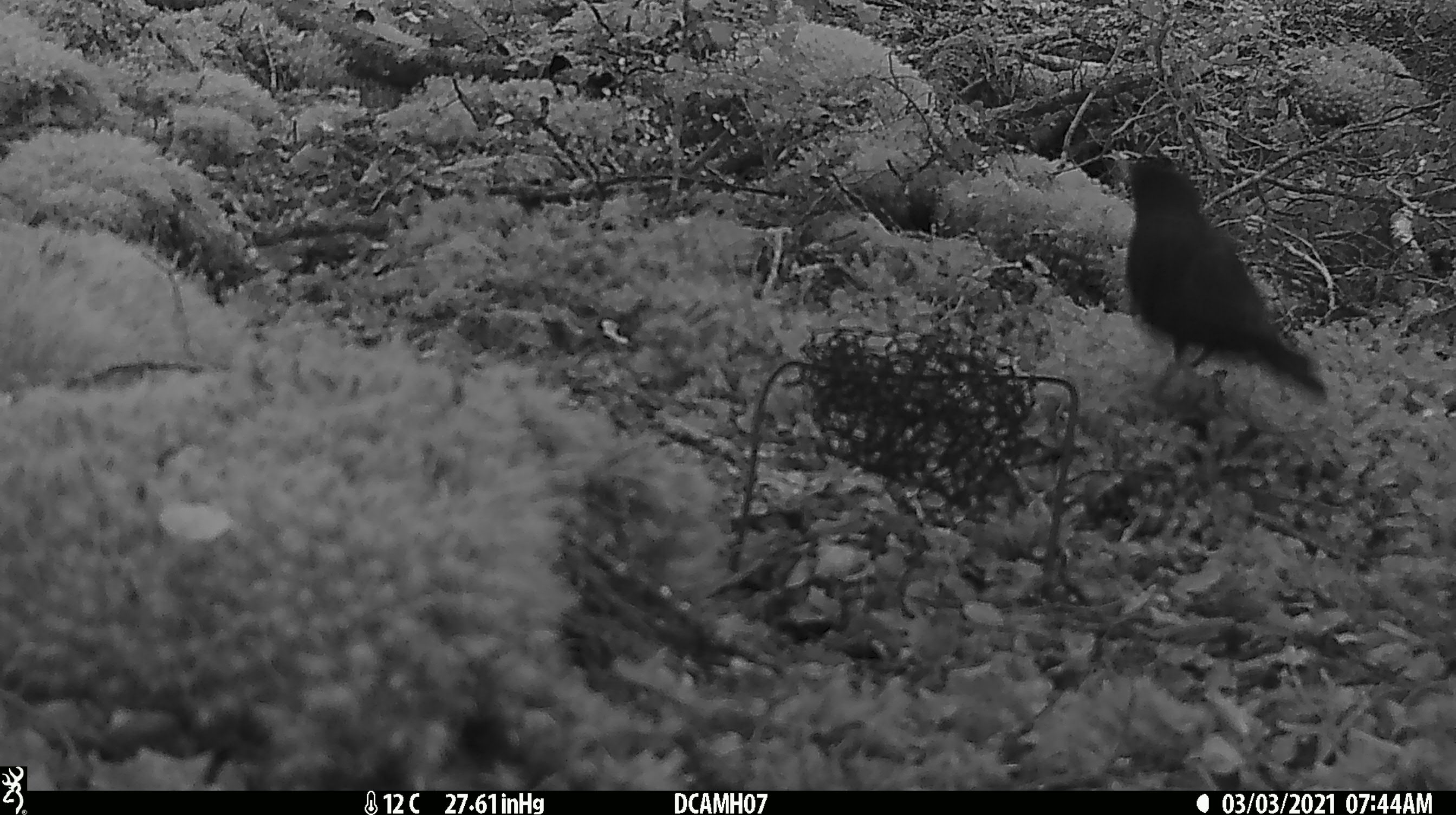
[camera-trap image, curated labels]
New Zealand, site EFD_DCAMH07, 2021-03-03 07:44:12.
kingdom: Animalia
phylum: Chordata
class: Aves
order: Passeriformes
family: Turdidae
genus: Turdus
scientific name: Turdus merula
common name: eurasian blackbird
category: blackbird